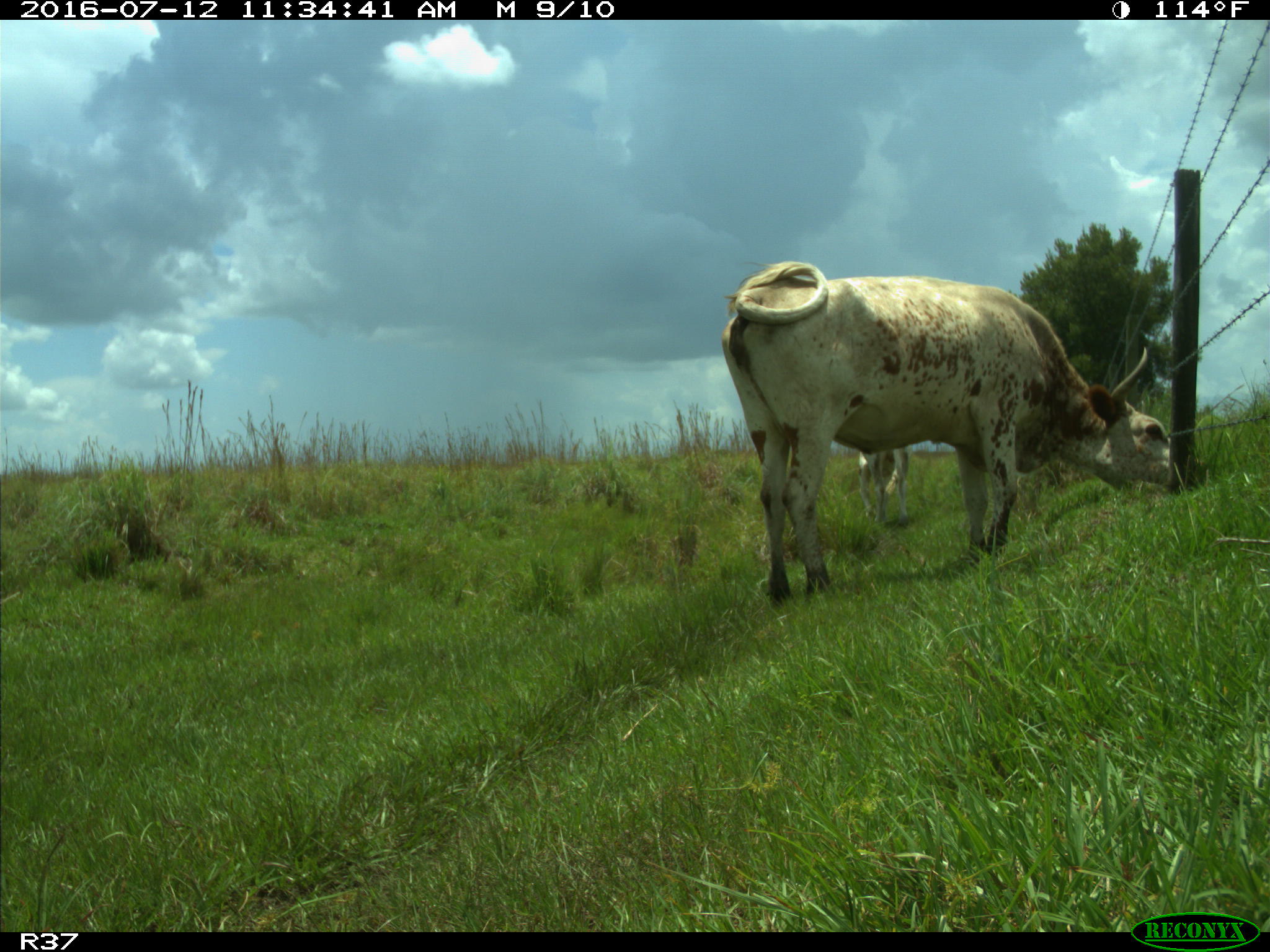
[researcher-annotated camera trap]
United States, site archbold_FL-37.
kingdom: Animalia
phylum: Chordata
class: Mammalia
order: Artiodactyla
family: Bovidae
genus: Bos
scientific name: Bos taurus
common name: domestic cow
Bos taurus (domestic cow).